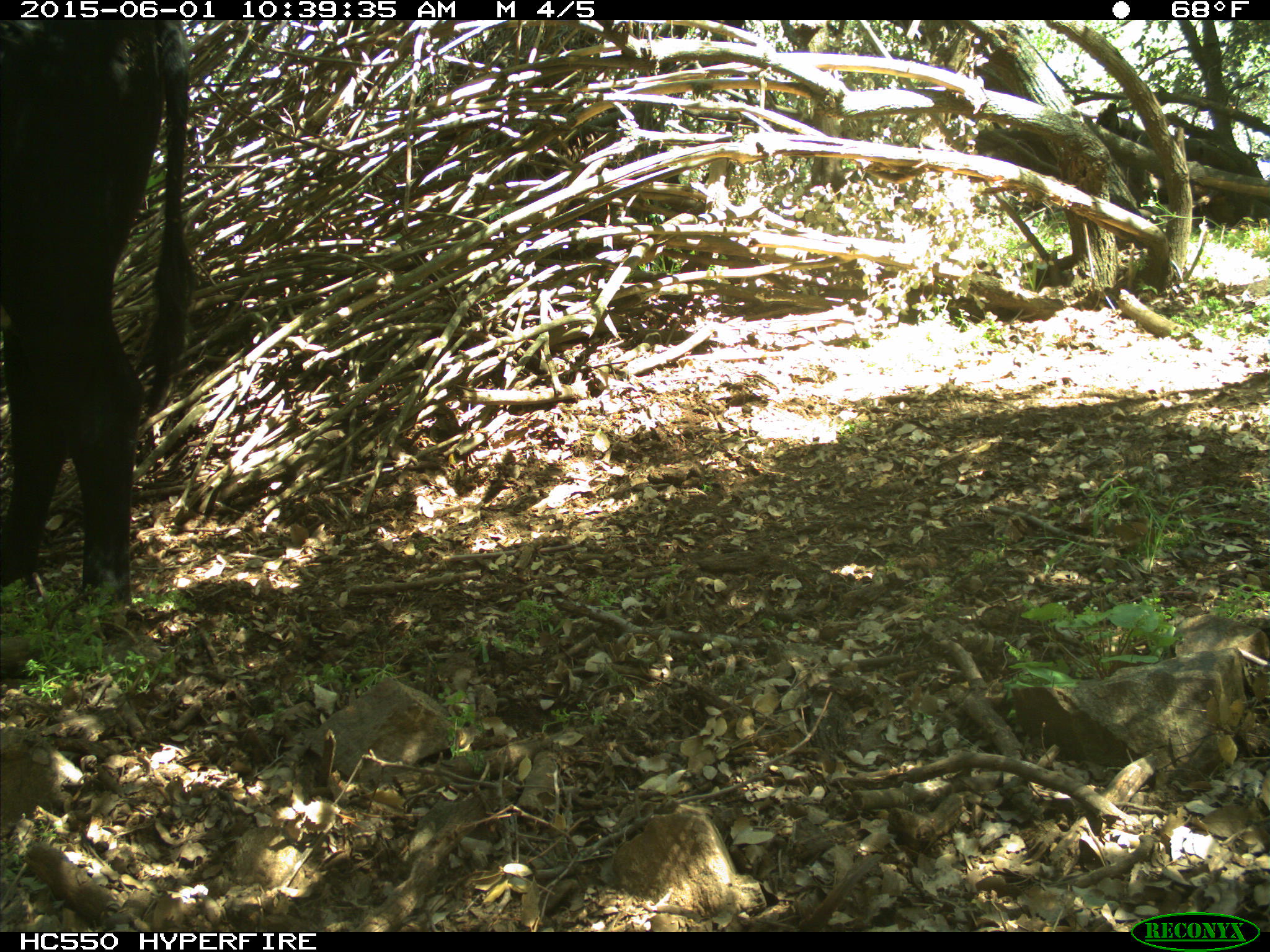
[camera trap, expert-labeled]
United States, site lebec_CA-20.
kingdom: Animalia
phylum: Chordata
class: Mammalia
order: Artiodactyla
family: Bovidae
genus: Bos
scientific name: Bos taurus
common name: domestic cow